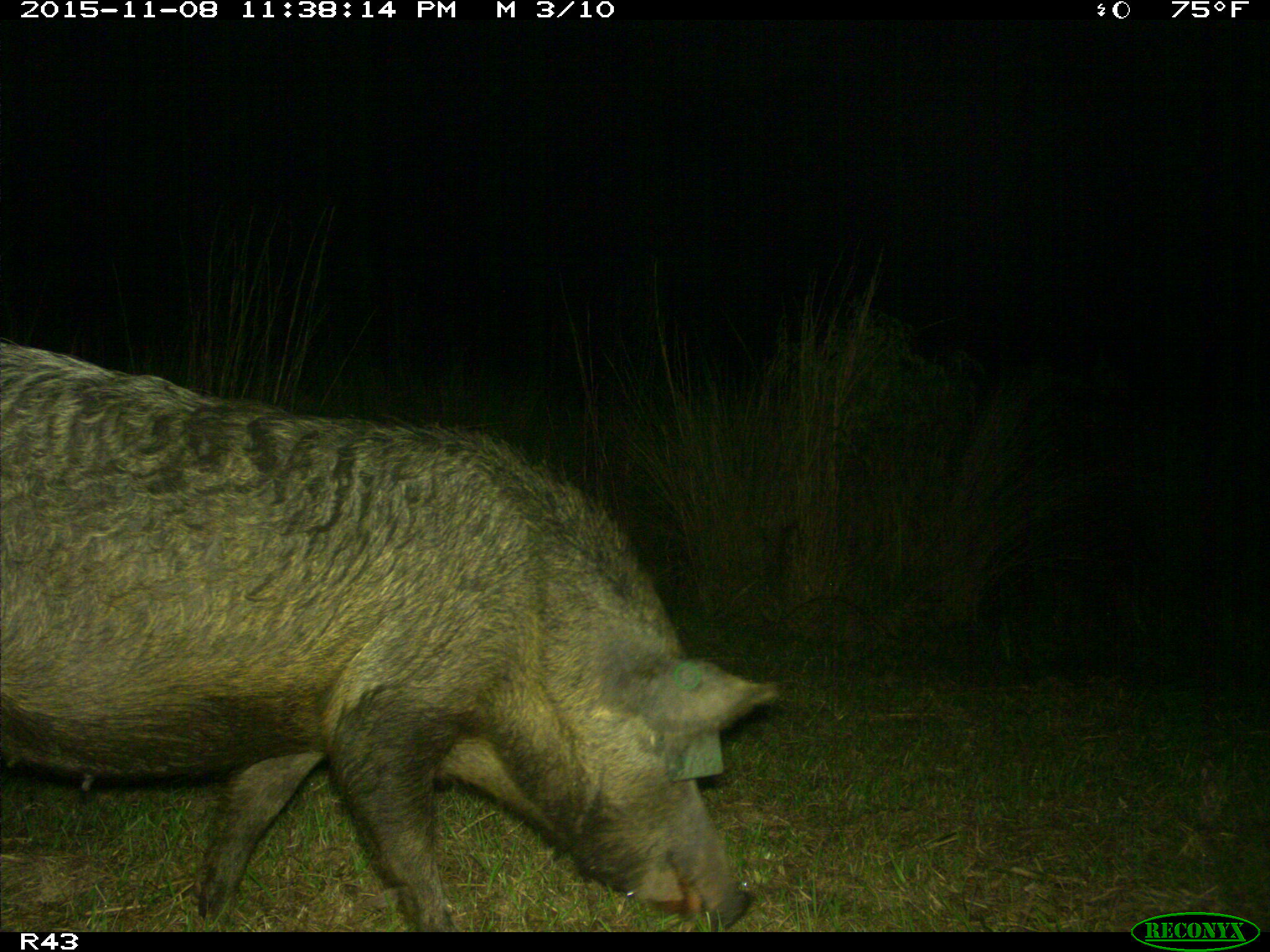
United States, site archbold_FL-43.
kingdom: Animalia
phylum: Chordata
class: Mammalia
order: Artiodactyla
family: Suidae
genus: Sus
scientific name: Sus scrofa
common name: wild boar